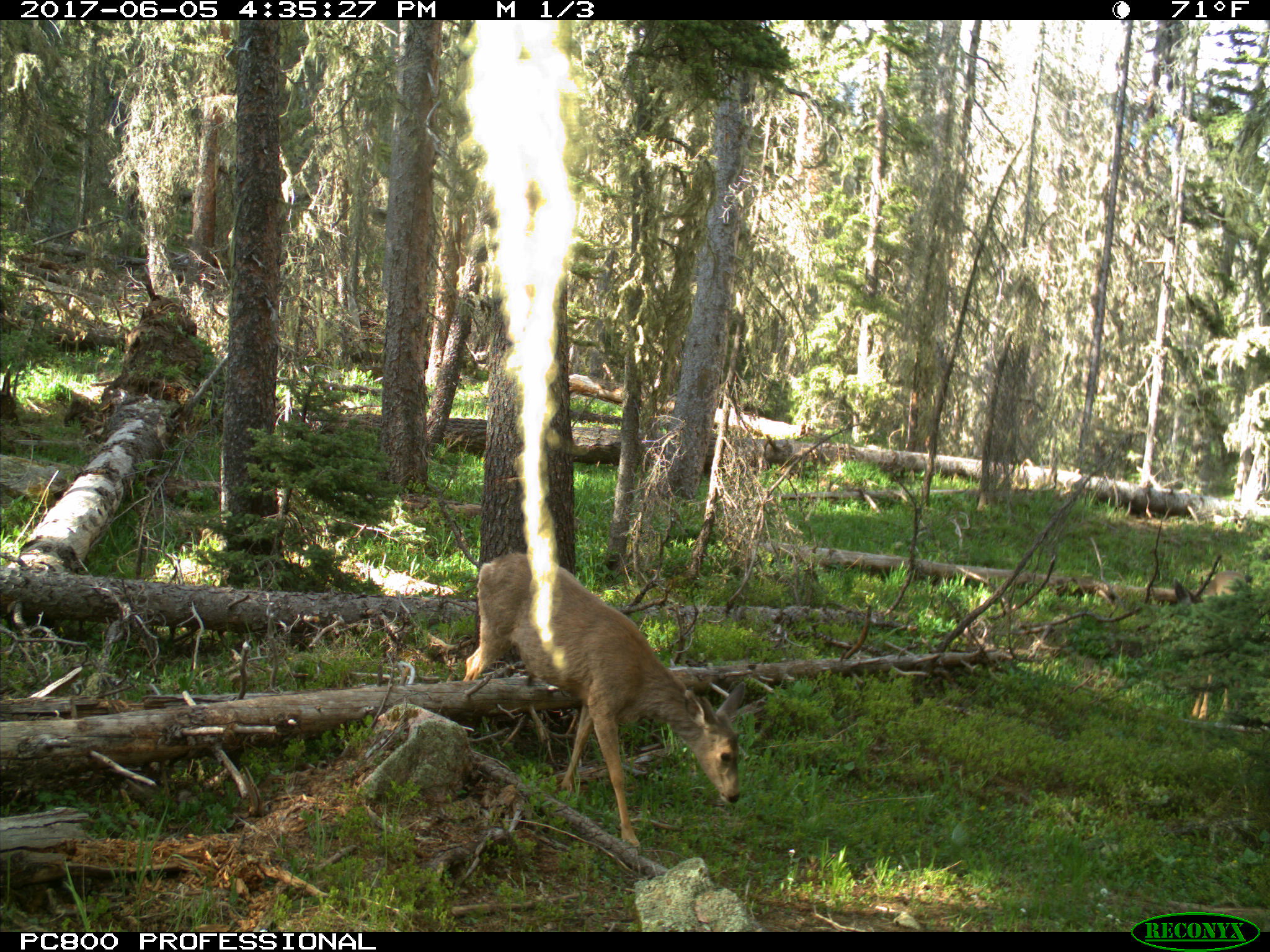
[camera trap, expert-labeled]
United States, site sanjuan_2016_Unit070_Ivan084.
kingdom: Animalia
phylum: Chordata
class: Mammalia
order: Artiodactyla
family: Cervidae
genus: Odocoileus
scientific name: Odocoileus hemionus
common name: mule deer